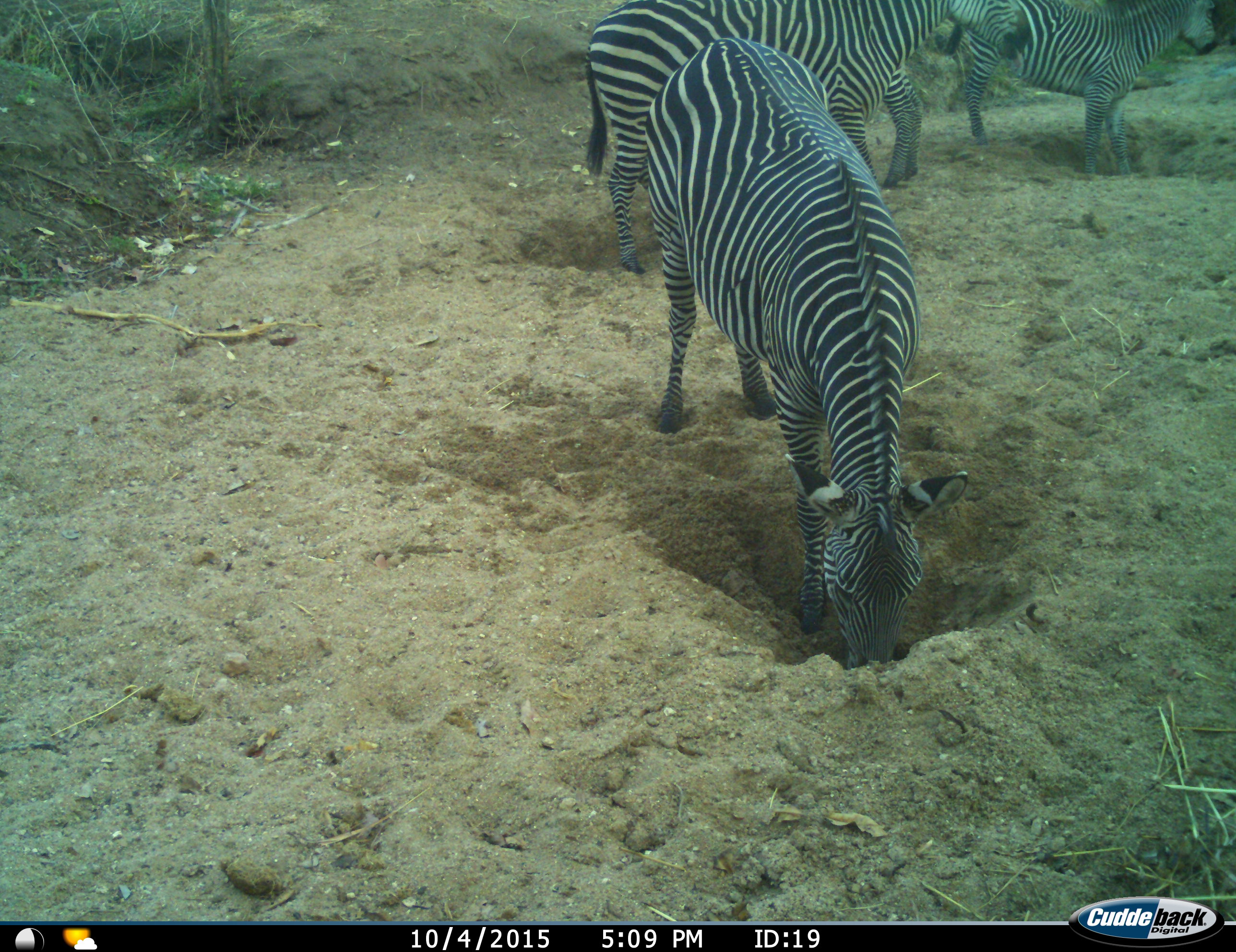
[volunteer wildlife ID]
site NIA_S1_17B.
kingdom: Animalia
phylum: Chordata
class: Mammalia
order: Perissodactyla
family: Equidae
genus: Equus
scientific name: Equus quagga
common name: plains zebra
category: zebraplains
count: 4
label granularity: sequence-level